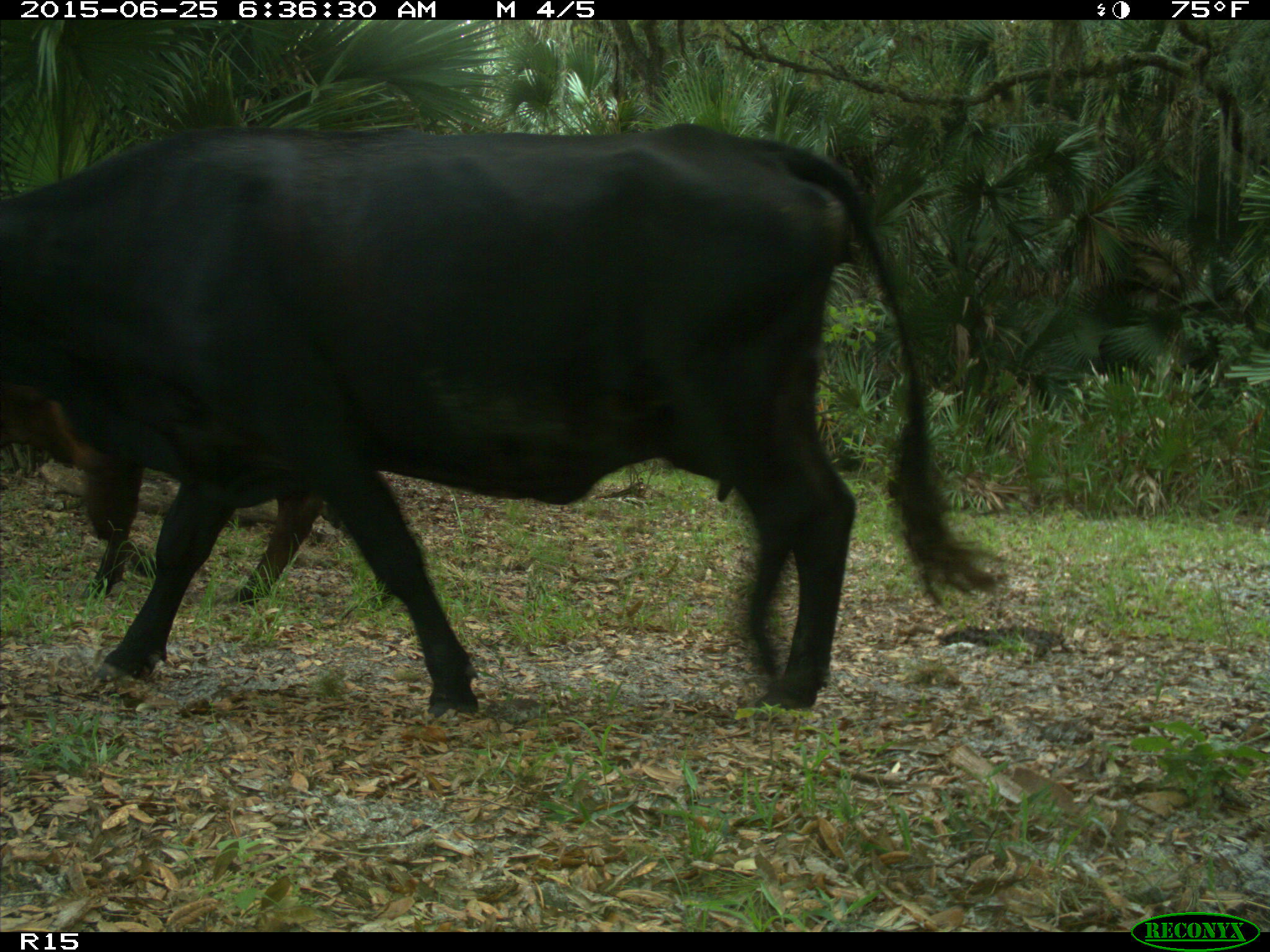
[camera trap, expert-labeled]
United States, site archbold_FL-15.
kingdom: Animalia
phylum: Chordata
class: Mammalia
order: Artiodactyla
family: Bovidae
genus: Bos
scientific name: Bos taurus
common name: domestic cow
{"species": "Bos taurus (domestic cow)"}